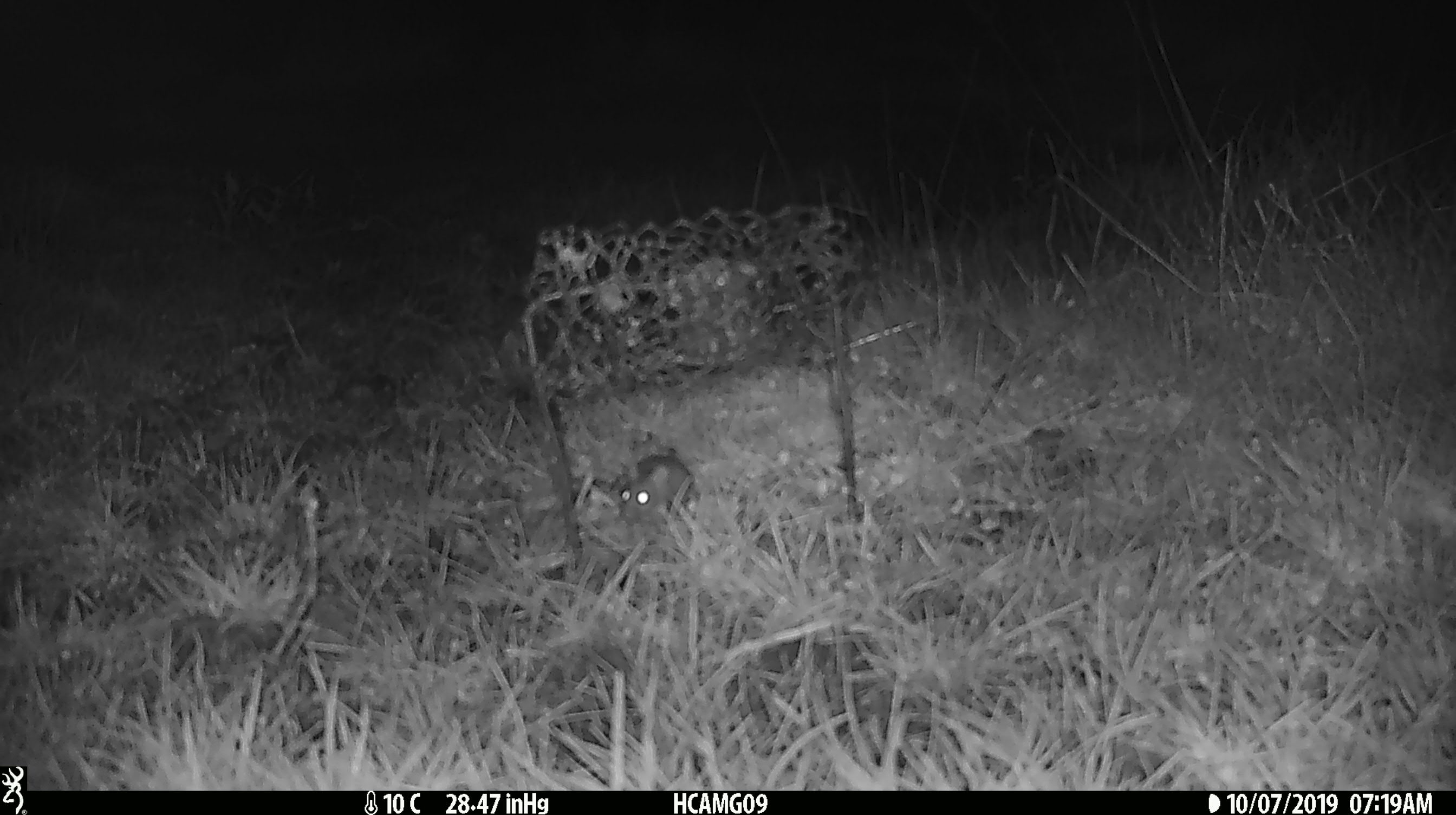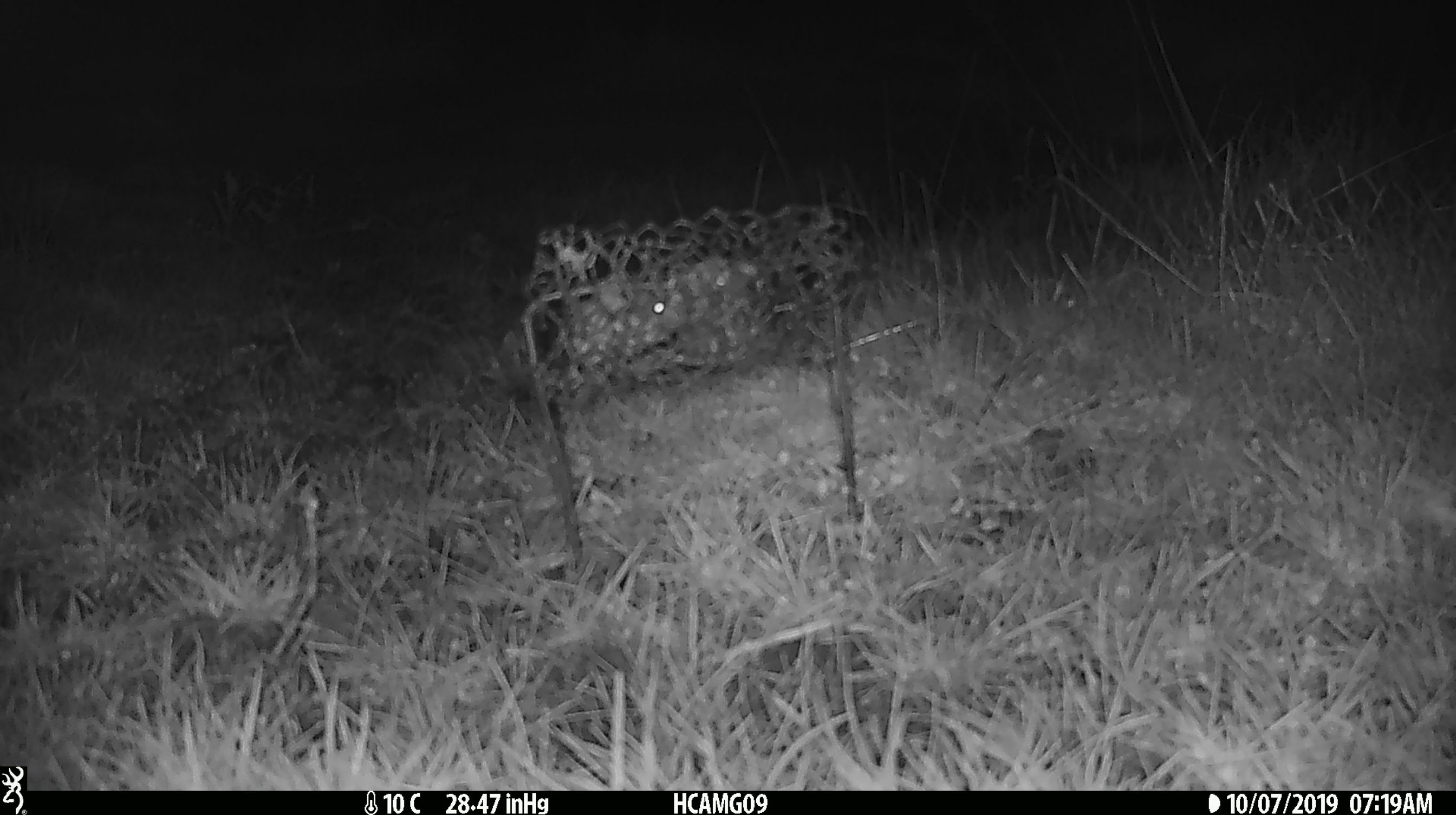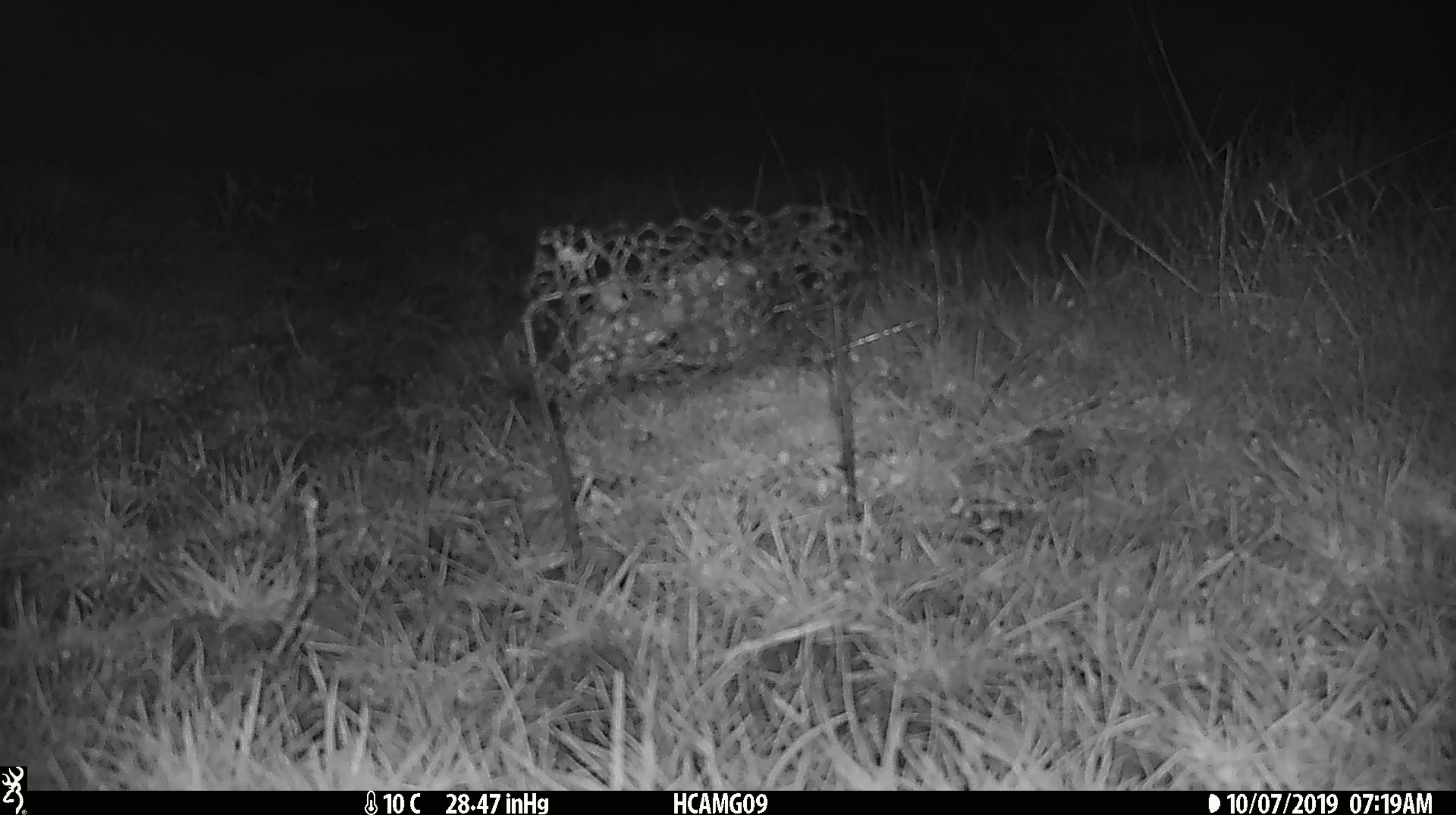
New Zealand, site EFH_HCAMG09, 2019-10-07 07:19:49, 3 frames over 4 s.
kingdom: Animalia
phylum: Chordata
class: Mammalia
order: Rodentia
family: Muridae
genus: Mus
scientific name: Mus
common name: mouse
Mouse (Mus).